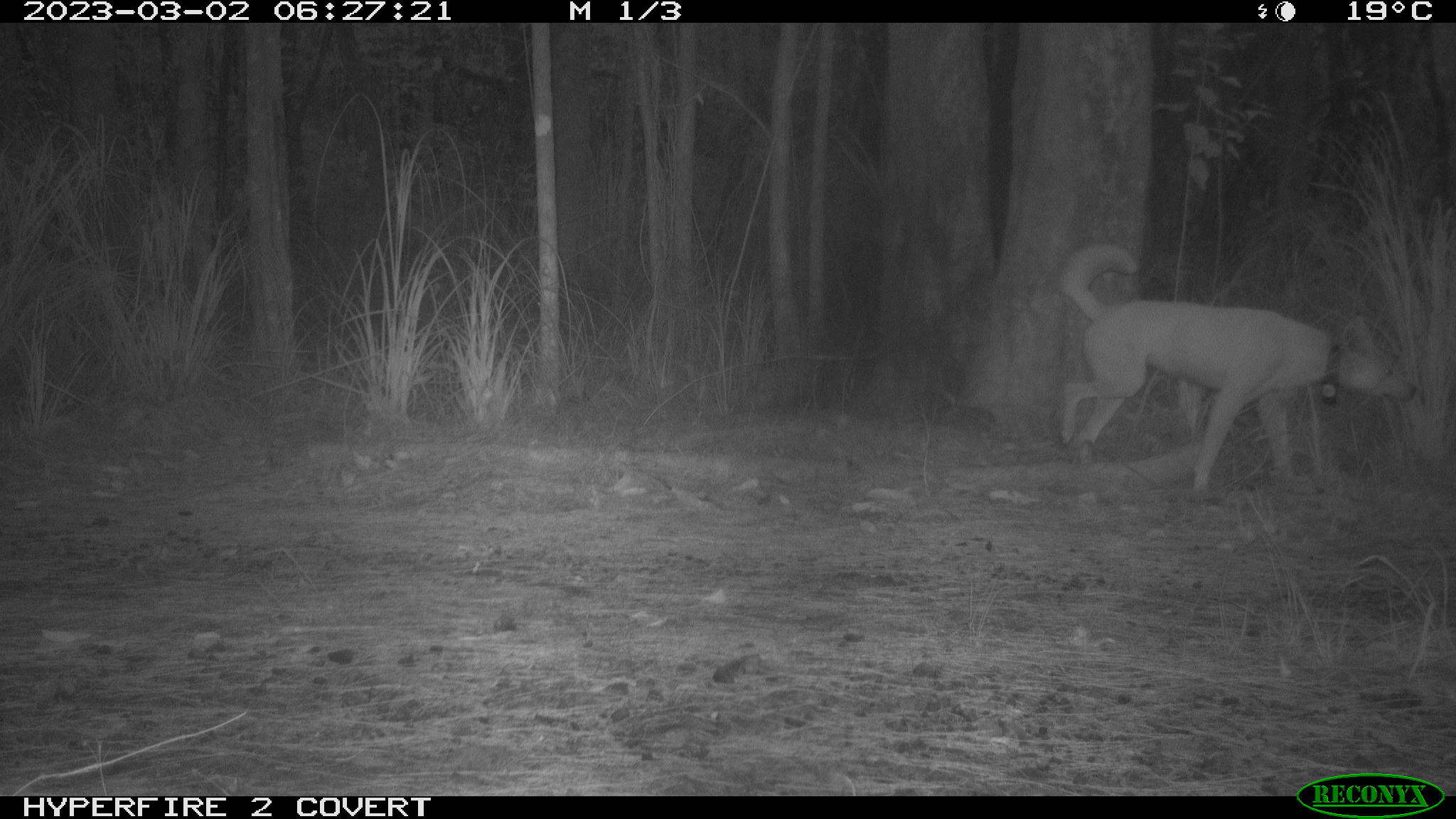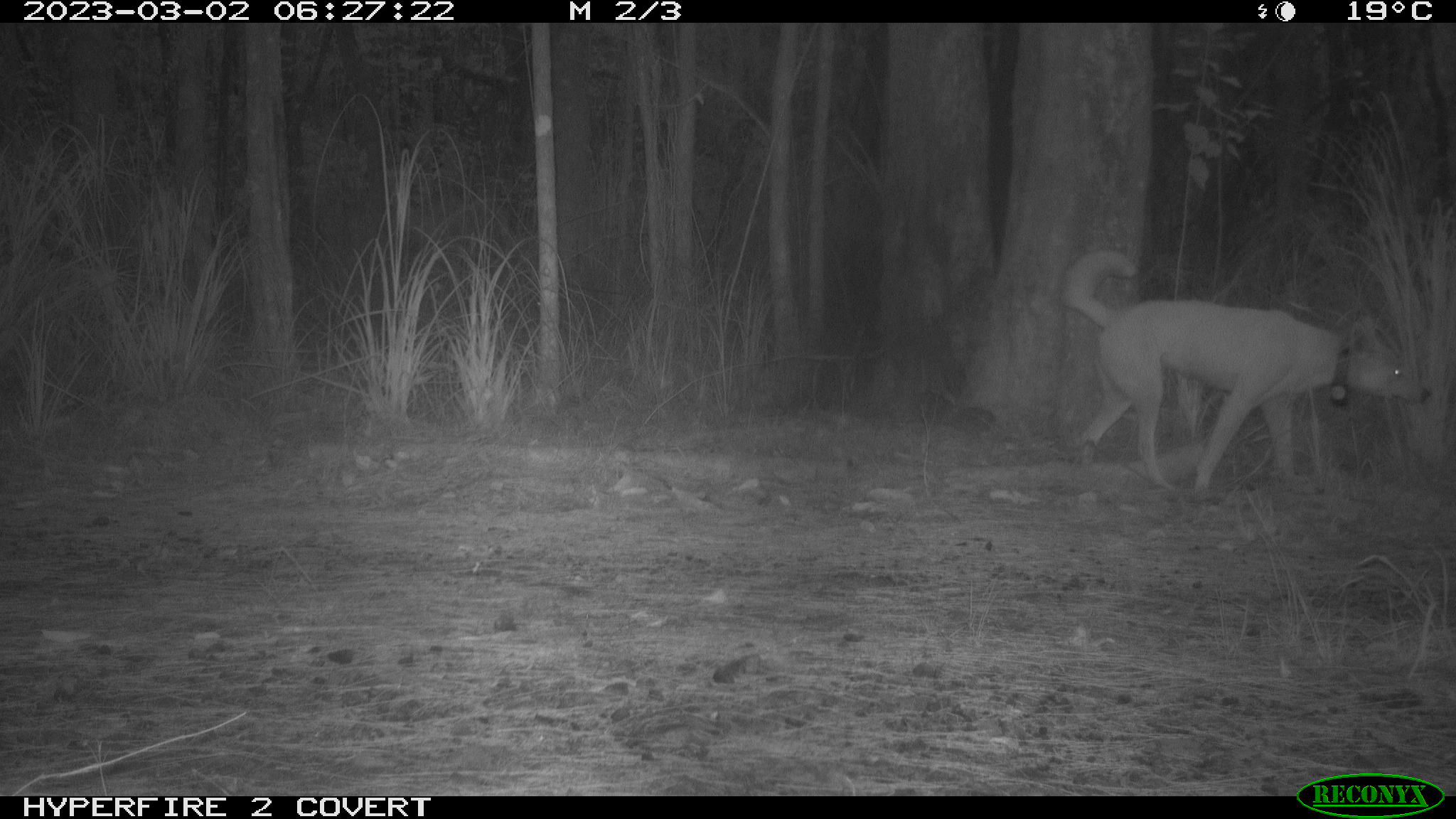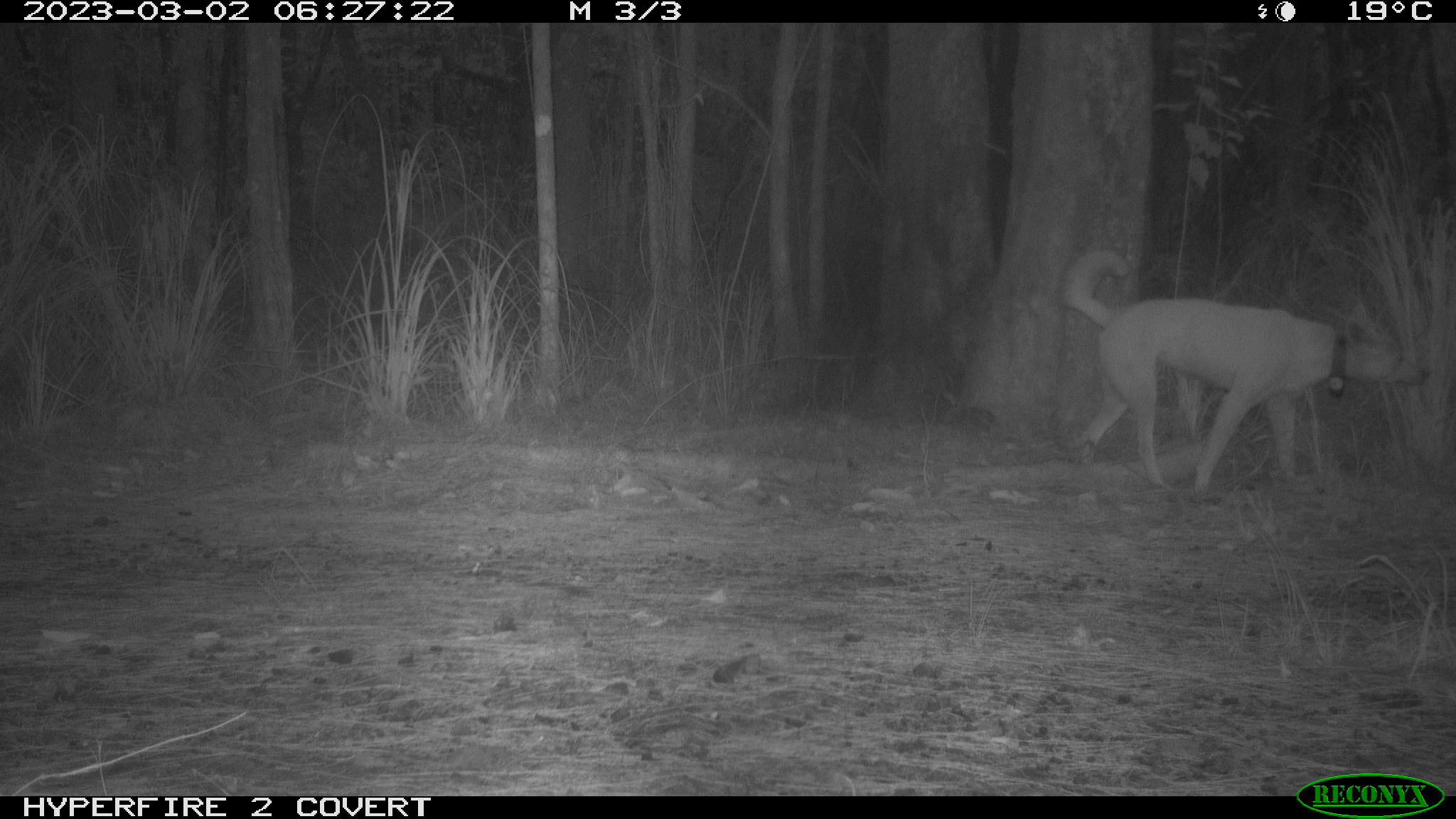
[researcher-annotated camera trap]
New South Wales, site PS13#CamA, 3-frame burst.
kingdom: Animalia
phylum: Chordata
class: Mammalia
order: Carnivora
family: Canidae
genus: Canis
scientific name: Canis familiaris dingo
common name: dingo